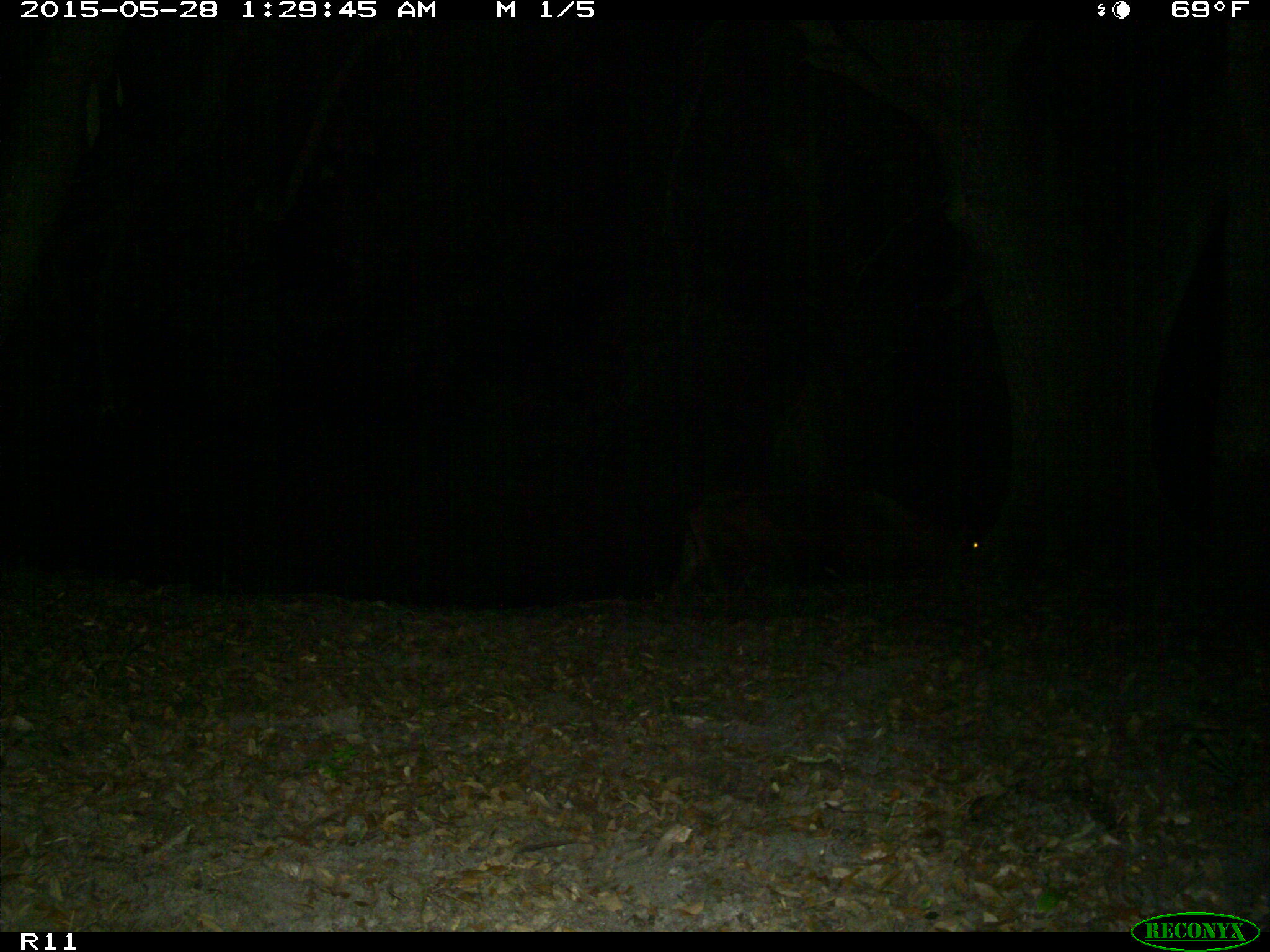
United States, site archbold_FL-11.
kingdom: Animalia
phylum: Chordata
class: Mammalia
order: Artiodactyla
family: Bovidae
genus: Bos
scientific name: Bos taurus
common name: domestic cow